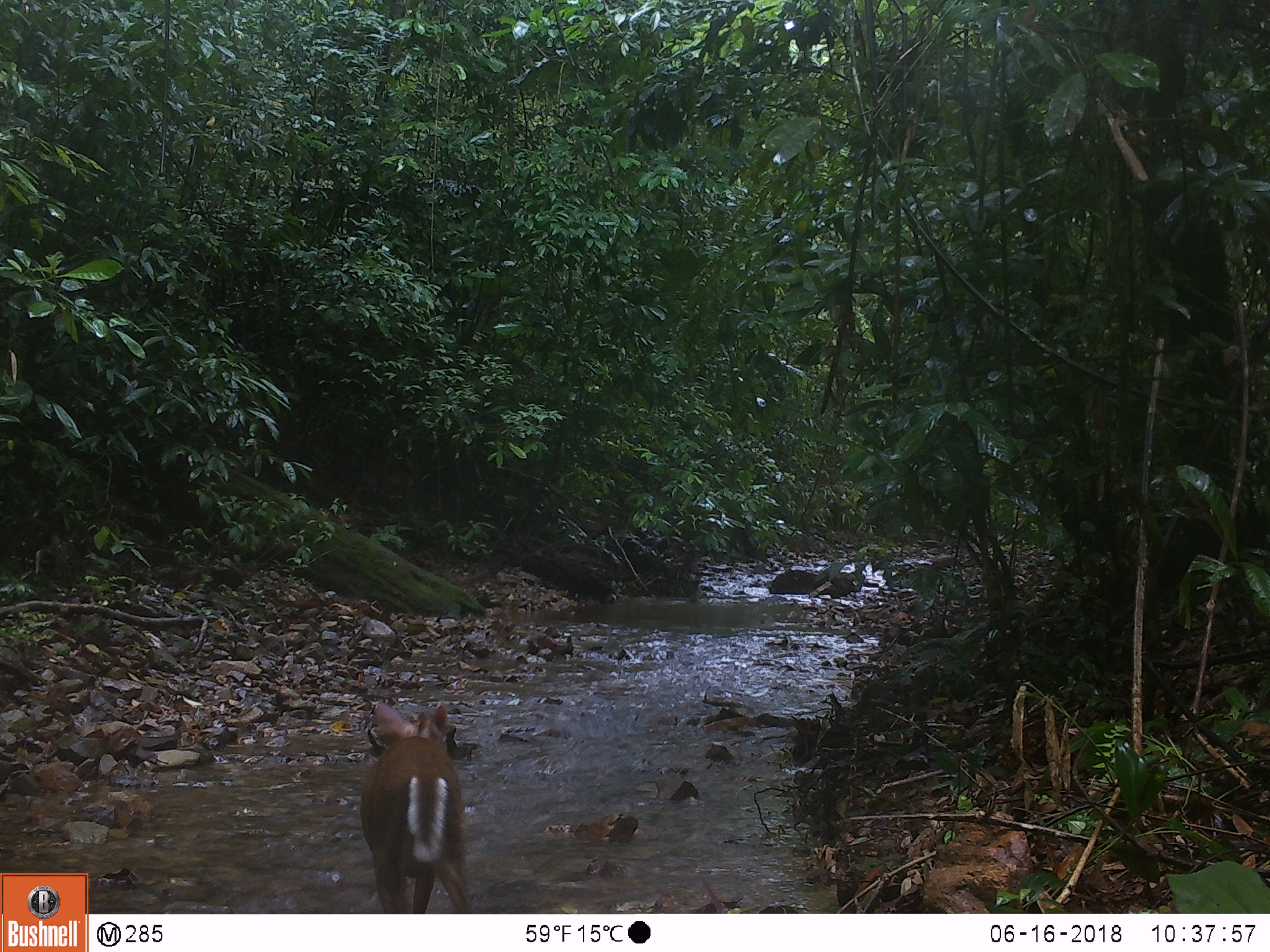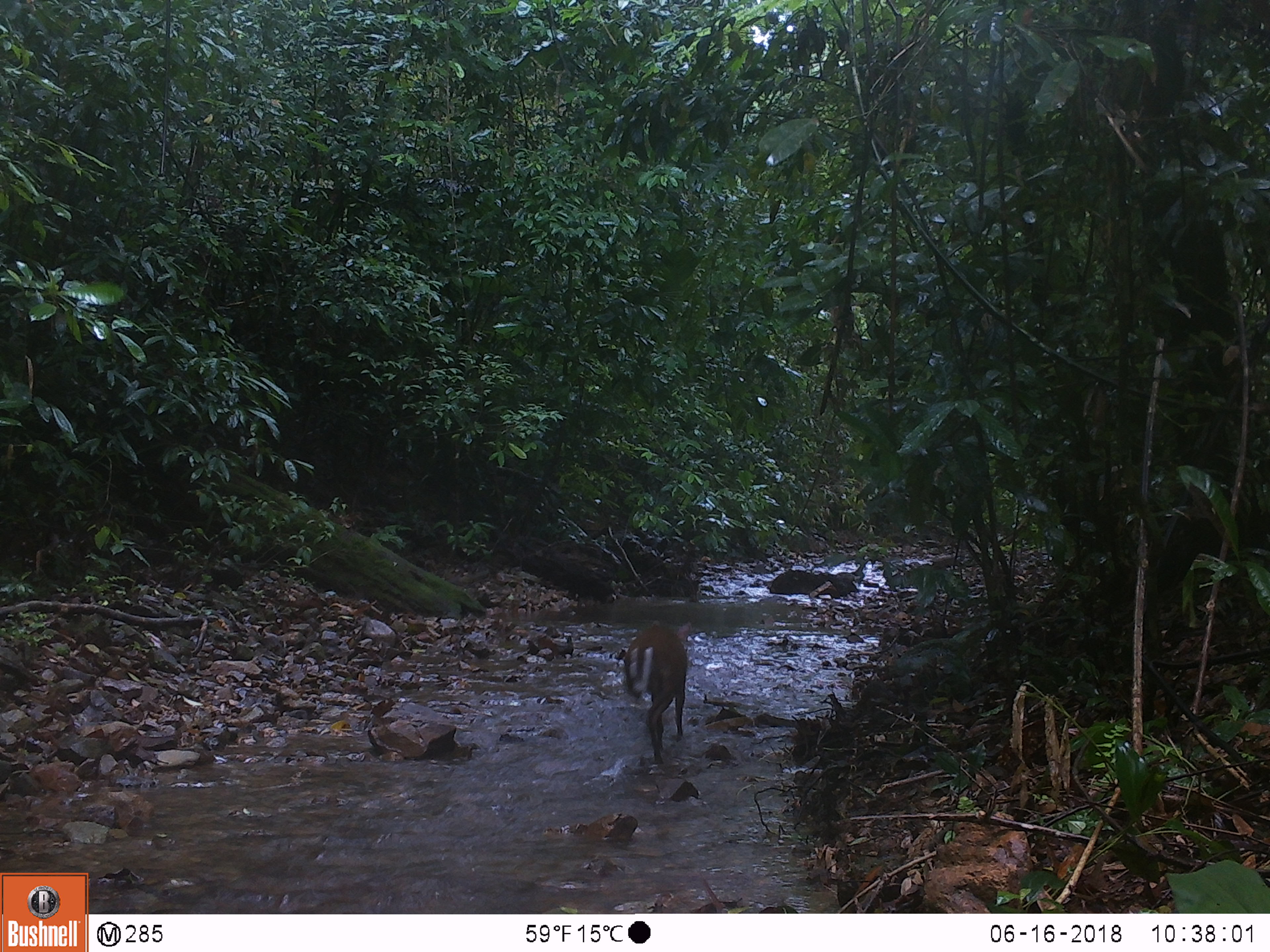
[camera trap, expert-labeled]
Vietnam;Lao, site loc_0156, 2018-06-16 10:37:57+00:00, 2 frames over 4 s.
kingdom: Animalia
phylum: Chordata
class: Mammalia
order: Artiodactyla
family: Cervidae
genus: Muntiacus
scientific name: Muntiacus rooseveltorum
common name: roosevelt's muntjac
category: roosevelts muntjac group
Roosevelts muntjac group (roosevelt's muntjac) (Muntiacus rooseveltorum). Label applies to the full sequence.